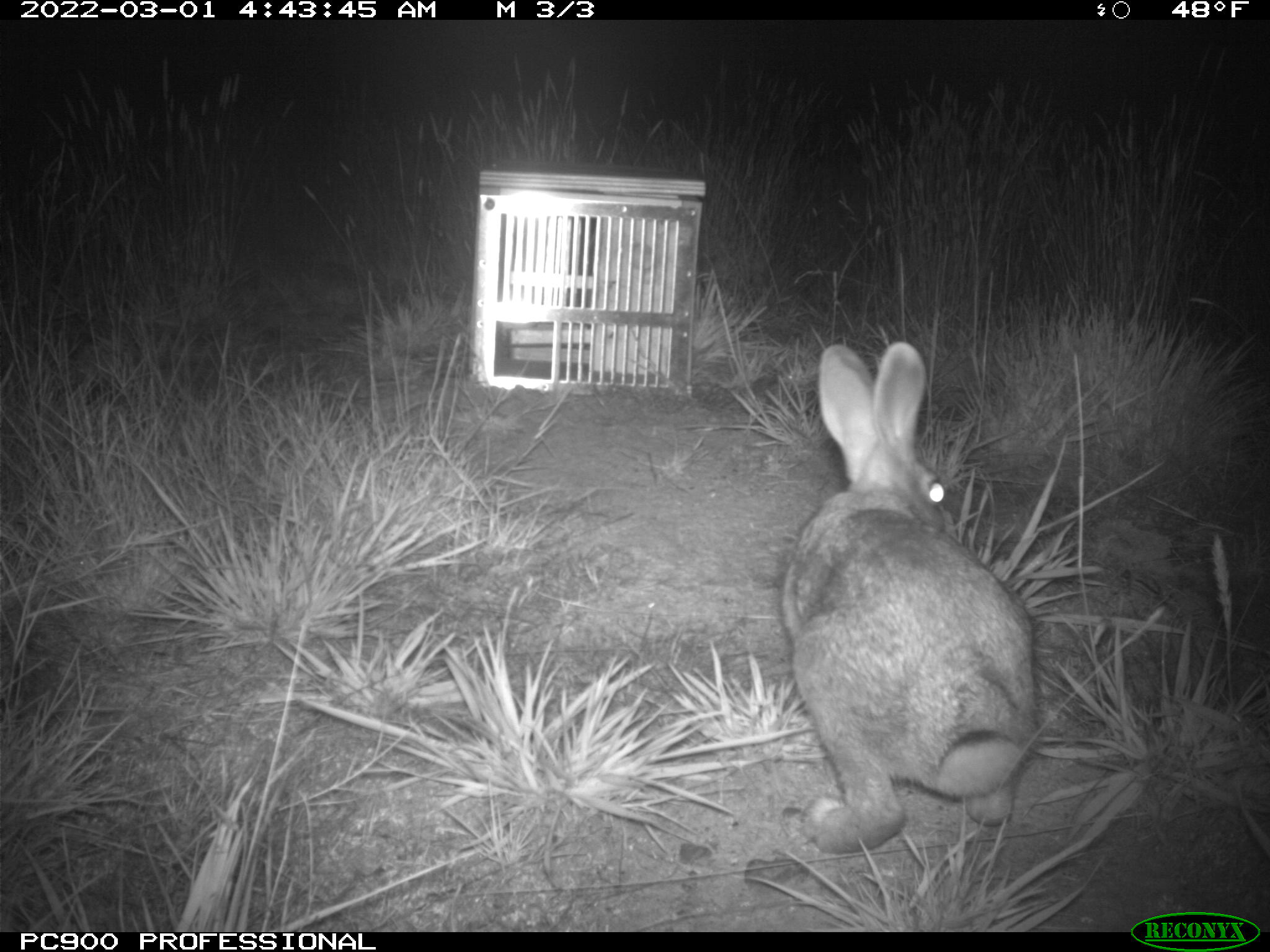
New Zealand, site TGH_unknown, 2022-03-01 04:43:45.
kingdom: Animalia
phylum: Chordata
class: Mammalia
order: Lagomorpha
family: Leporidae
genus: Oryctolagus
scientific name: Oryctolagus cuniculus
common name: european rabbit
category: rabbit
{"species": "rabbit (european rabbit) (Oryctolagus cuniculus)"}